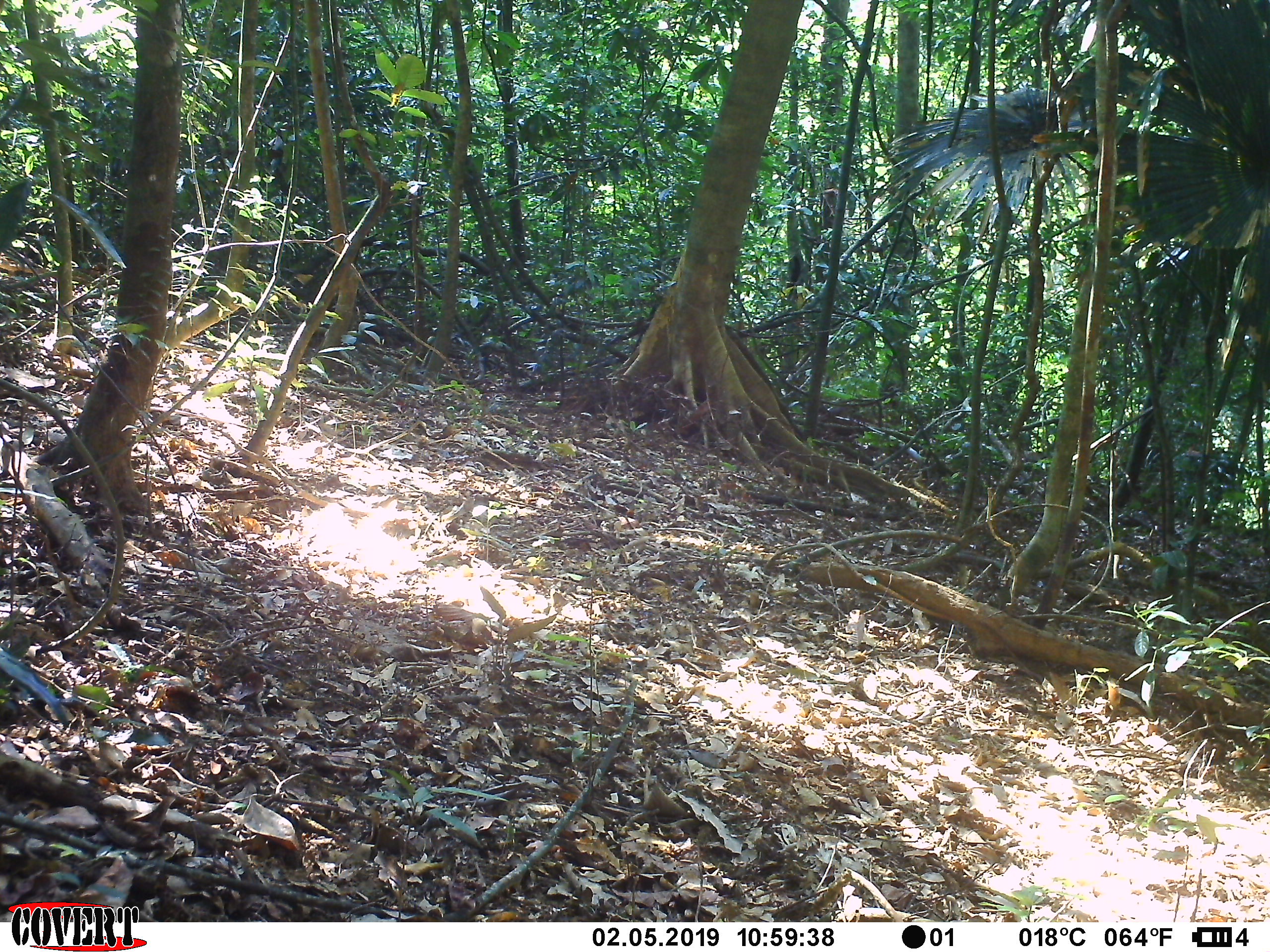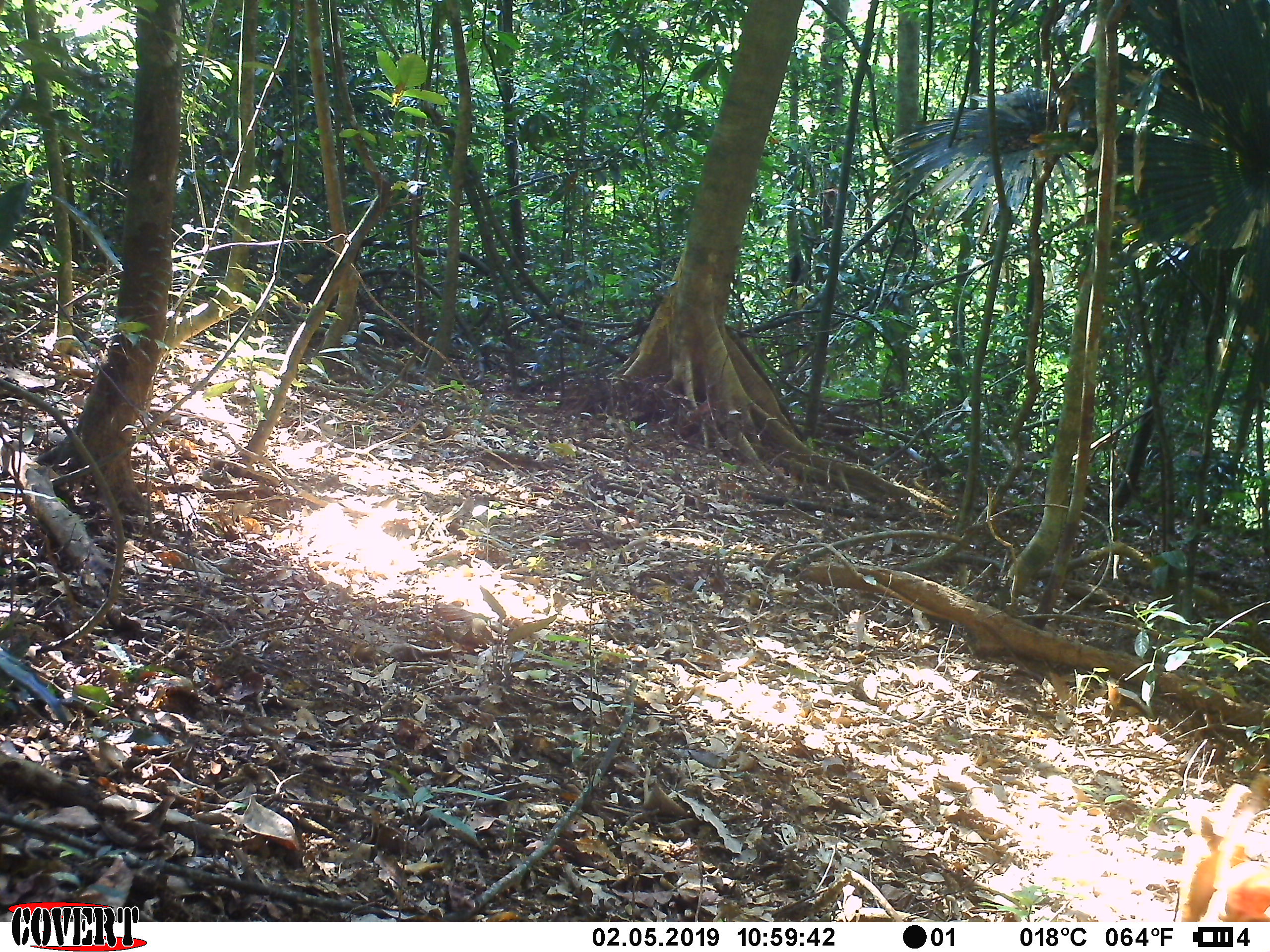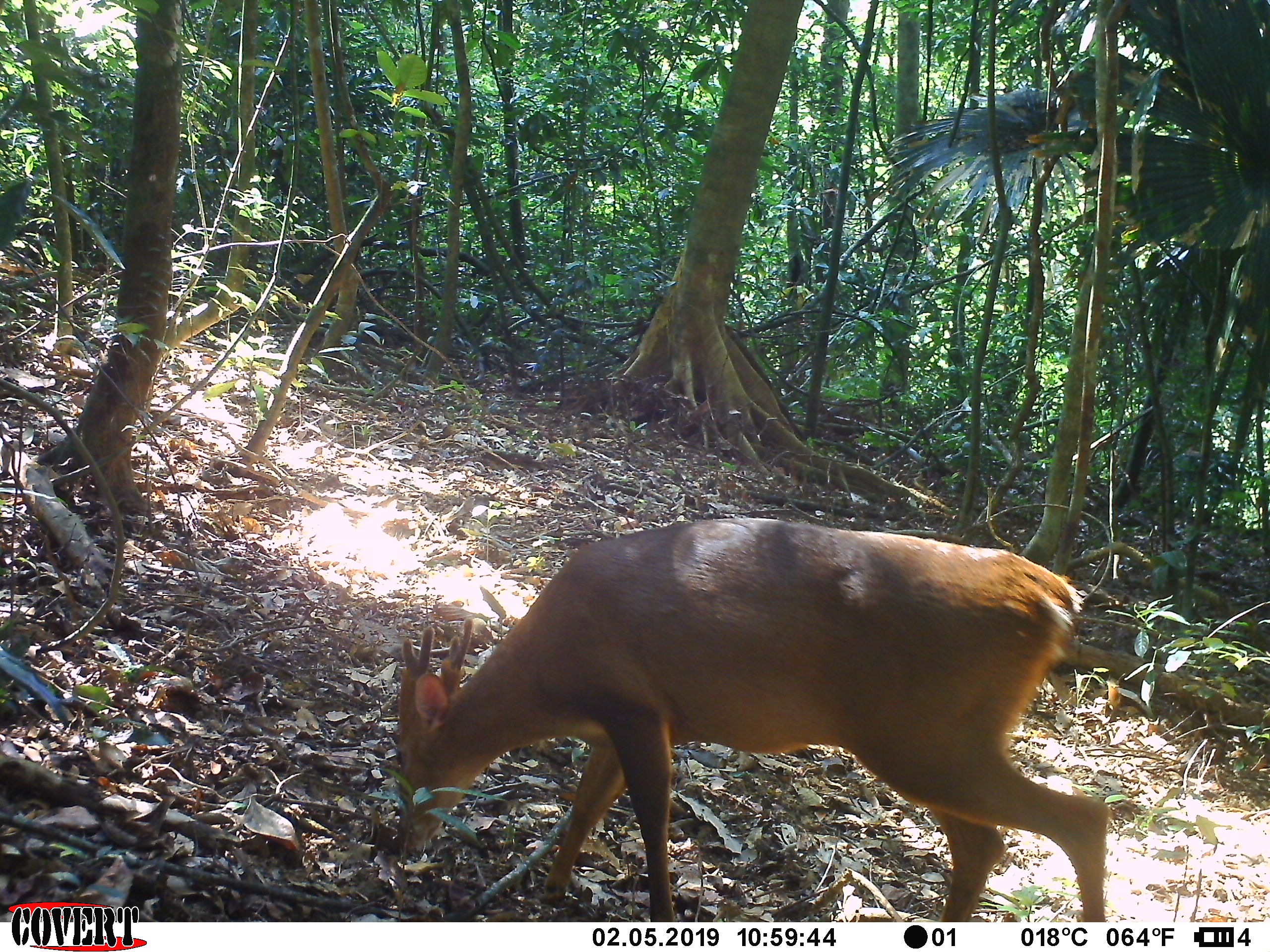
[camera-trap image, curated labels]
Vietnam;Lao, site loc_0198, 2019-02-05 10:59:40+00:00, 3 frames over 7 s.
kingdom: Animalia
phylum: Chordata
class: Mammalia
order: Artiodactyla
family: Cervidae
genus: Muntiacus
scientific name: Muntiacus vuquangensis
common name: large-antlered muntjac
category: large antlered muntjac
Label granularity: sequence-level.